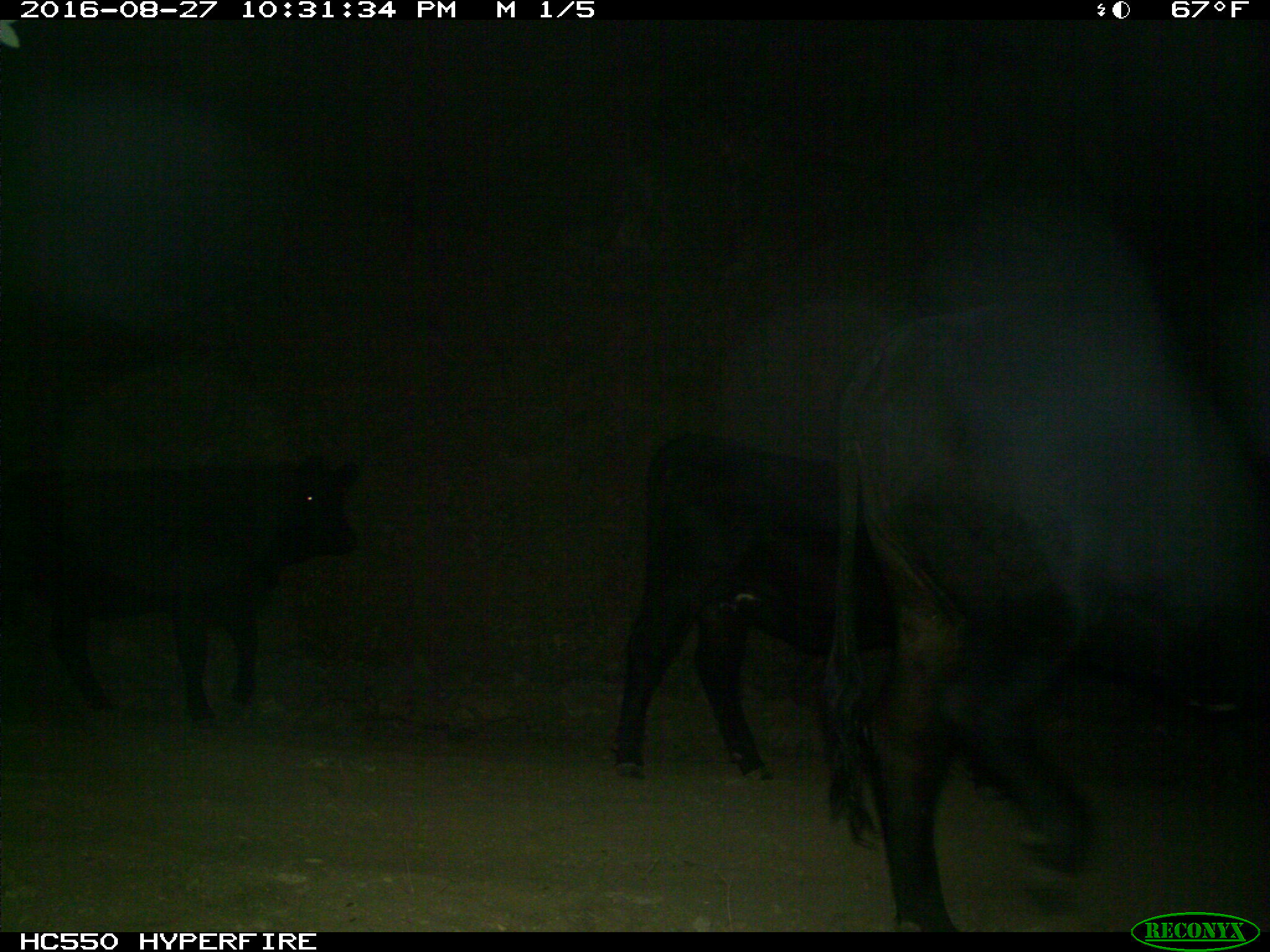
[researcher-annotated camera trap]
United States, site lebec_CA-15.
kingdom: Animalia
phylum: Chordata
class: Mammalia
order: Artiodactyla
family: Bovidae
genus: Bos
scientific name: Bos taurus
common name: domestic cow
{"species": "Bos taurus (domestic cow)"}